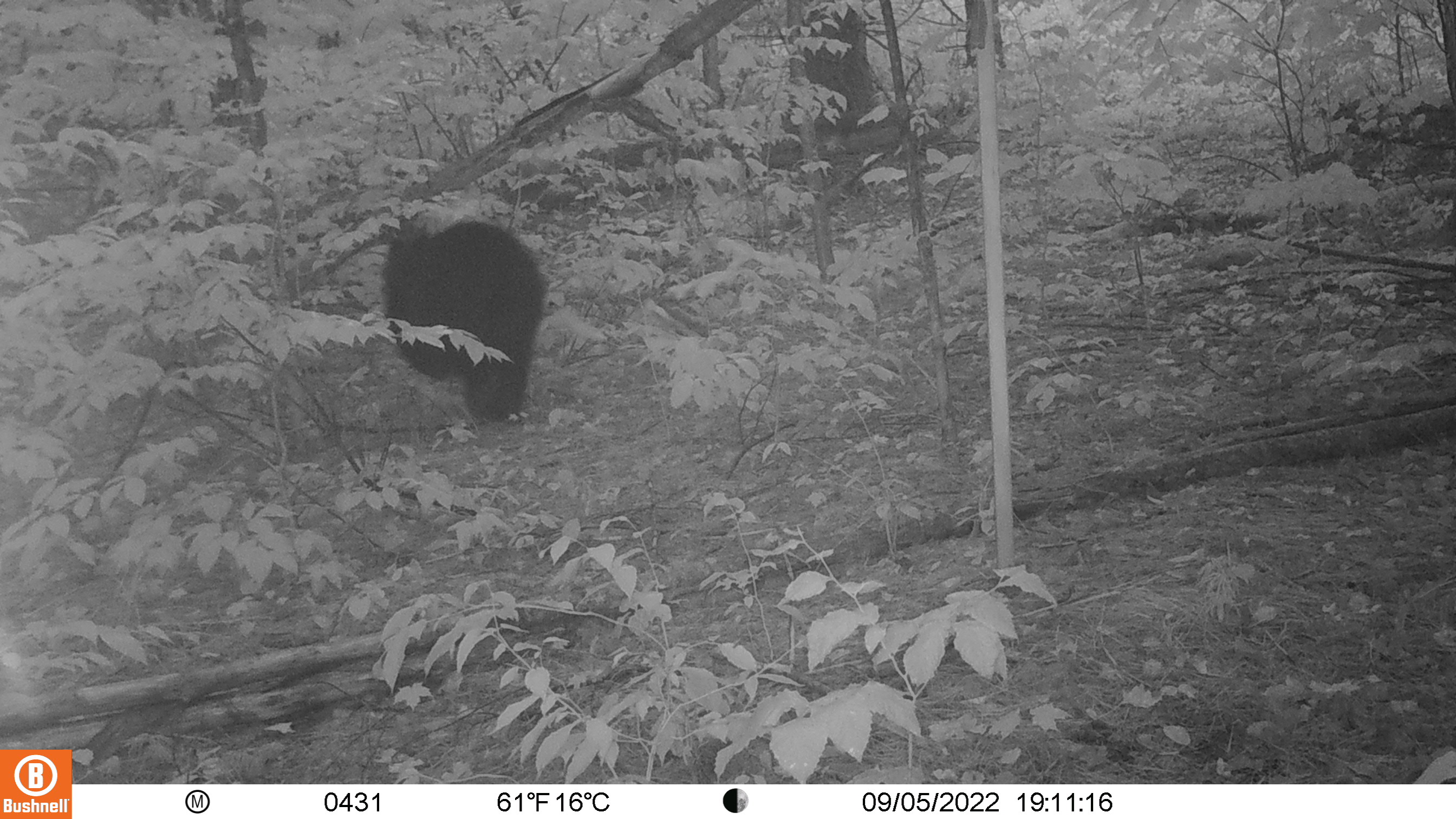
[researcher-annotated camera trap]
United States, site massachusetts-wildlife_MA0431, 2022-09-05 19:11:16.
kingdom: Animalia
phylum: Chordata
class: Mammalia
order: Carnivora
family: Ursidae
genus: Ursus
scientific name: Ursus americanus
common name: black bear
Black bear (Ursus americanus).